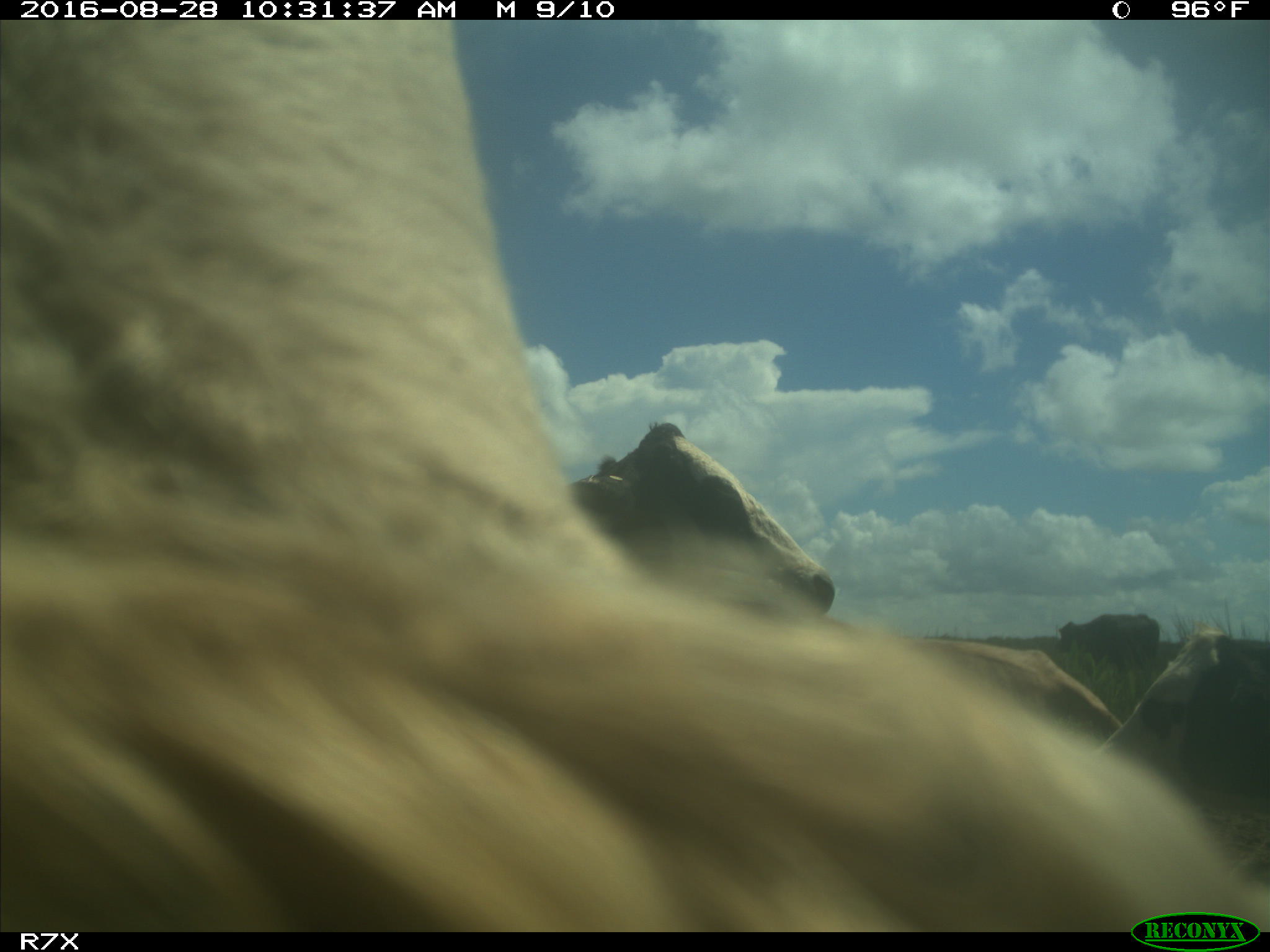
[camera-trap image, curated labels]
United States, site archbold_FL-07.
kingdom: Animalia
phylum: Chordata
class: Mammalia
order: Artiodactyla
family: Bovidae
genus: Bos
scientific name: Bos taurus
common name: domestic cow